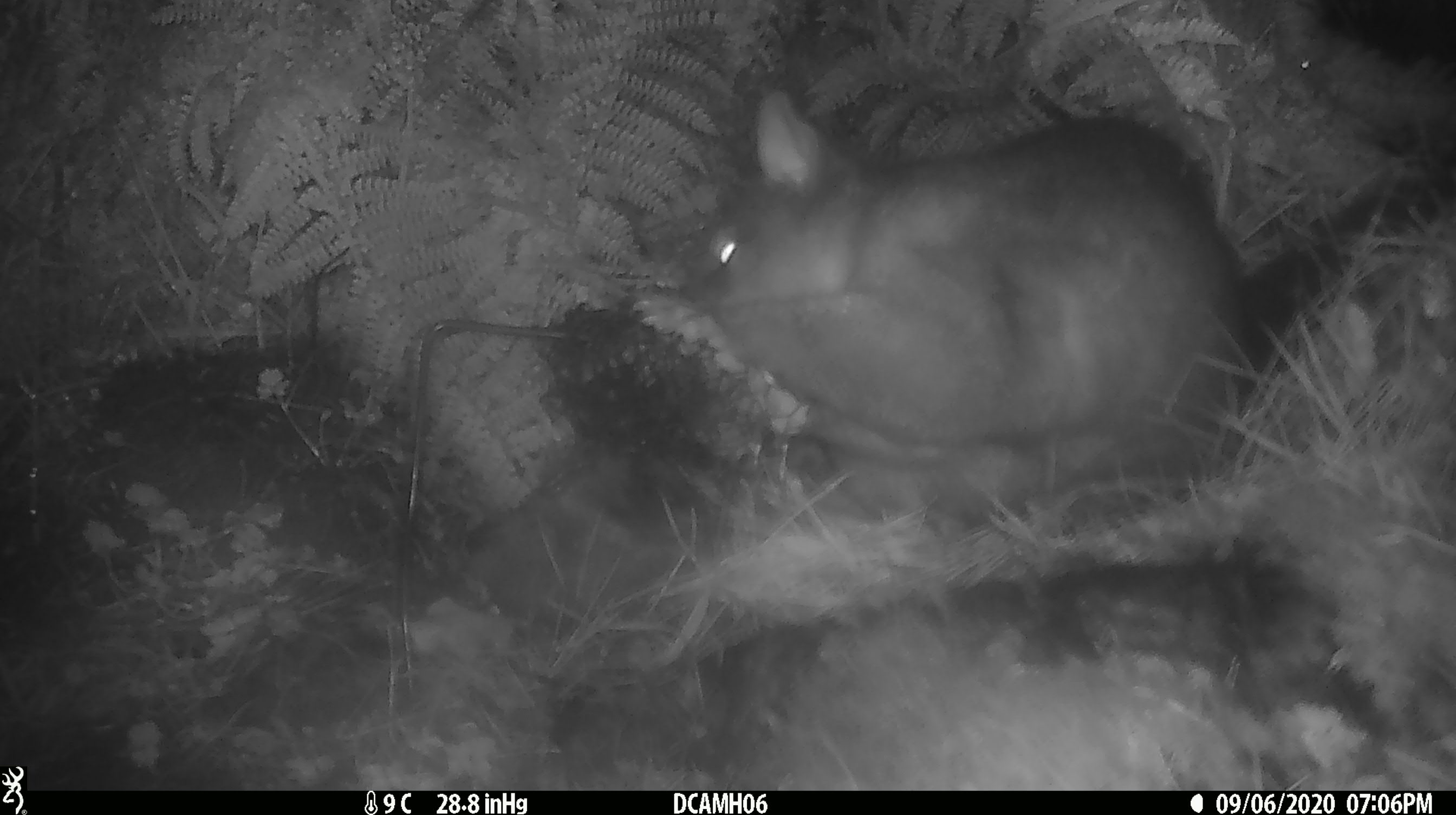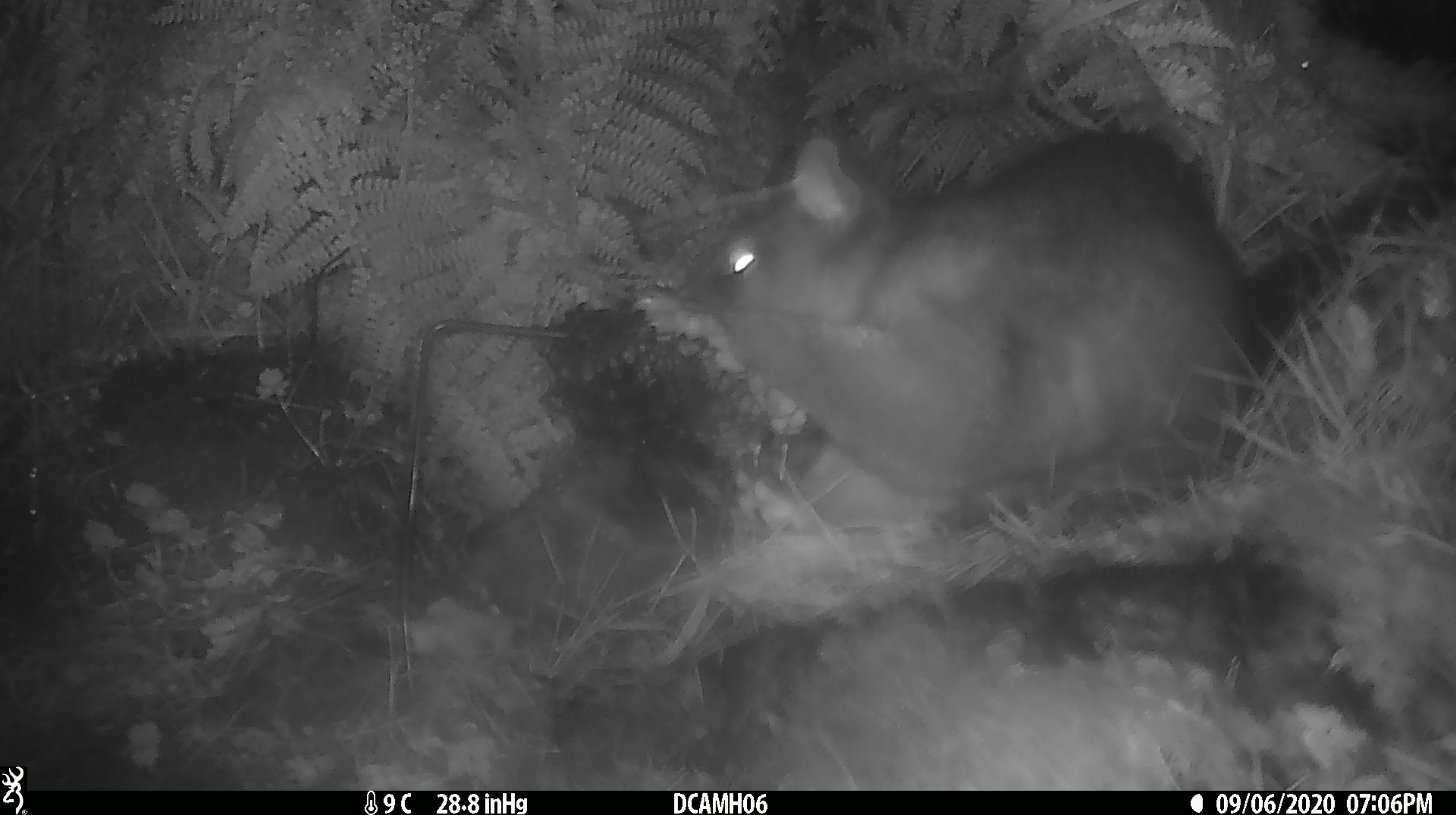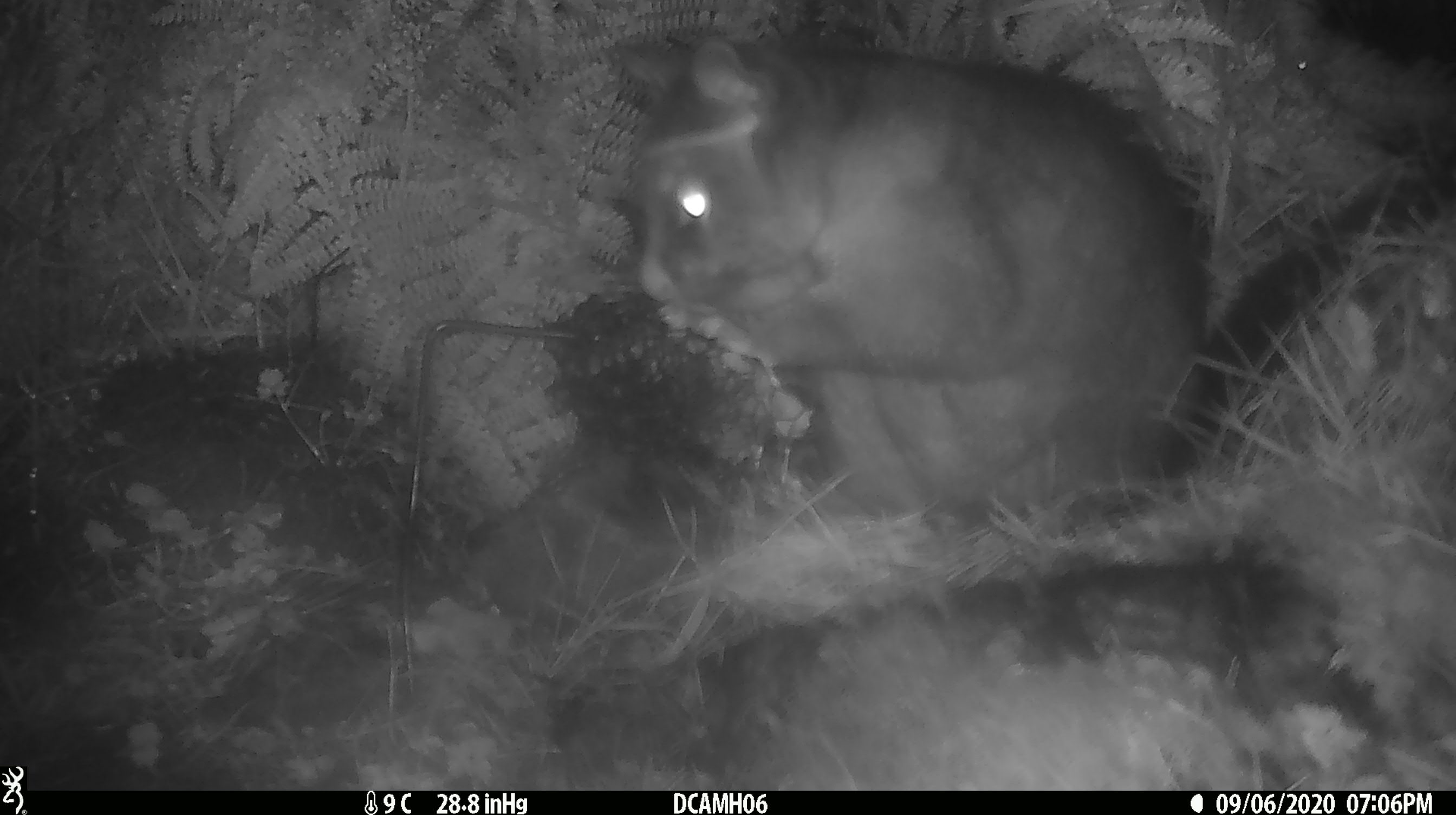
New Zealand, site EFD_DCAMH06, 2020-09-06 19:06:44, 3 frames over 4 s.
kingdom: Animalia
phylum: Chordata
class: Mammalia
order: Diprotodontia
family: Phalangeridae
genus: Trichosurus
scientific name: Trichosurus vulpecula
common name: common brushtail possum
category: possum